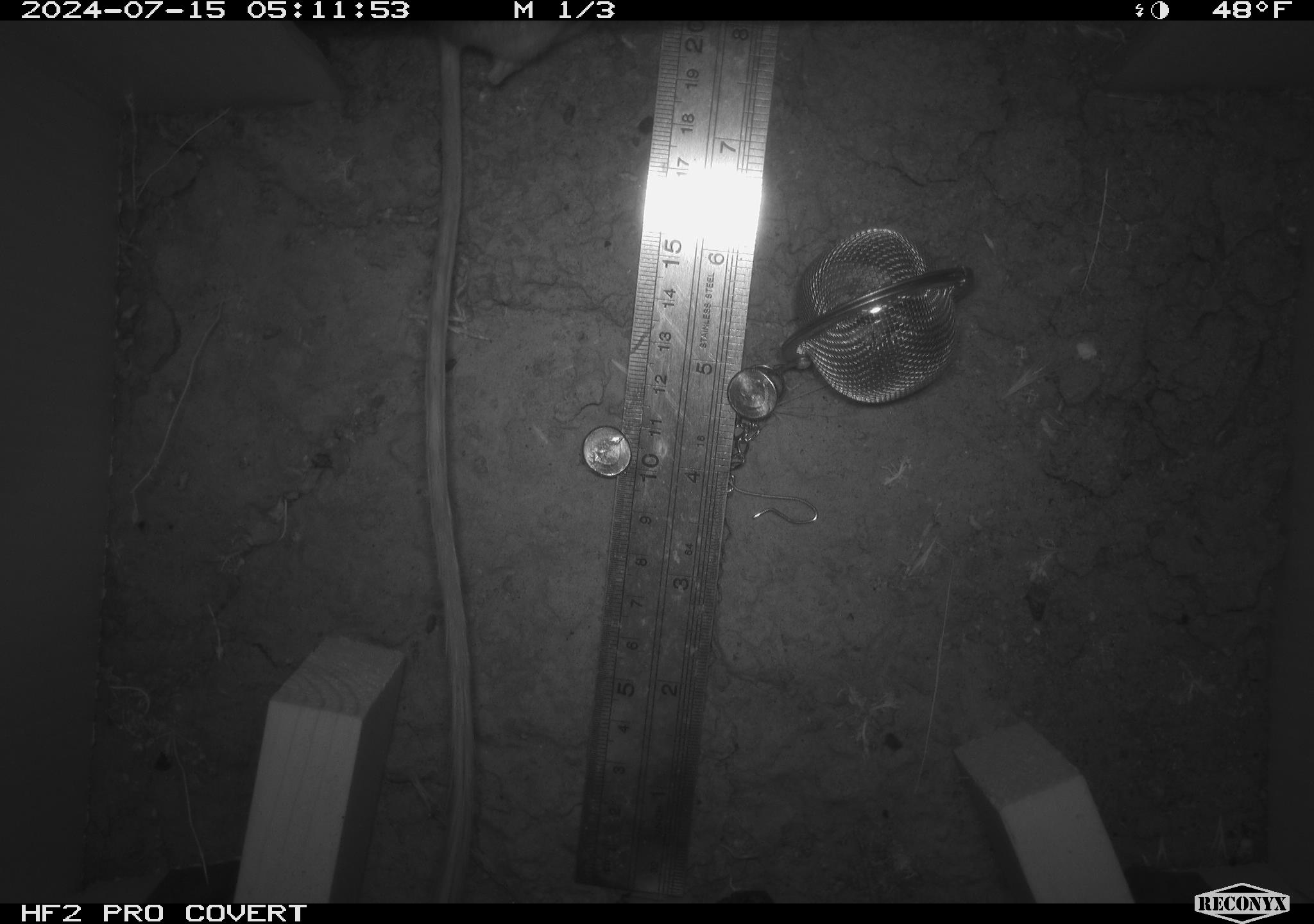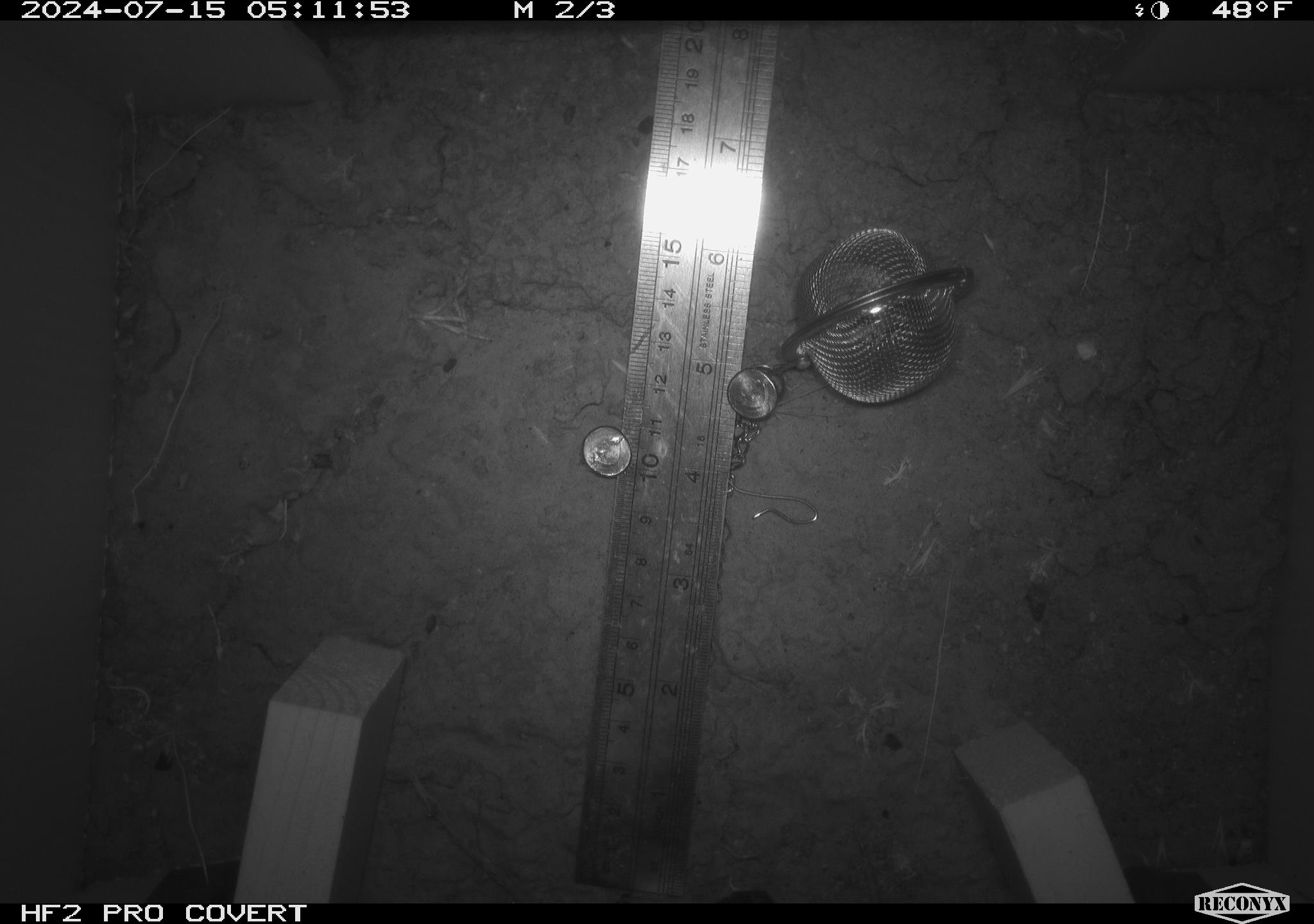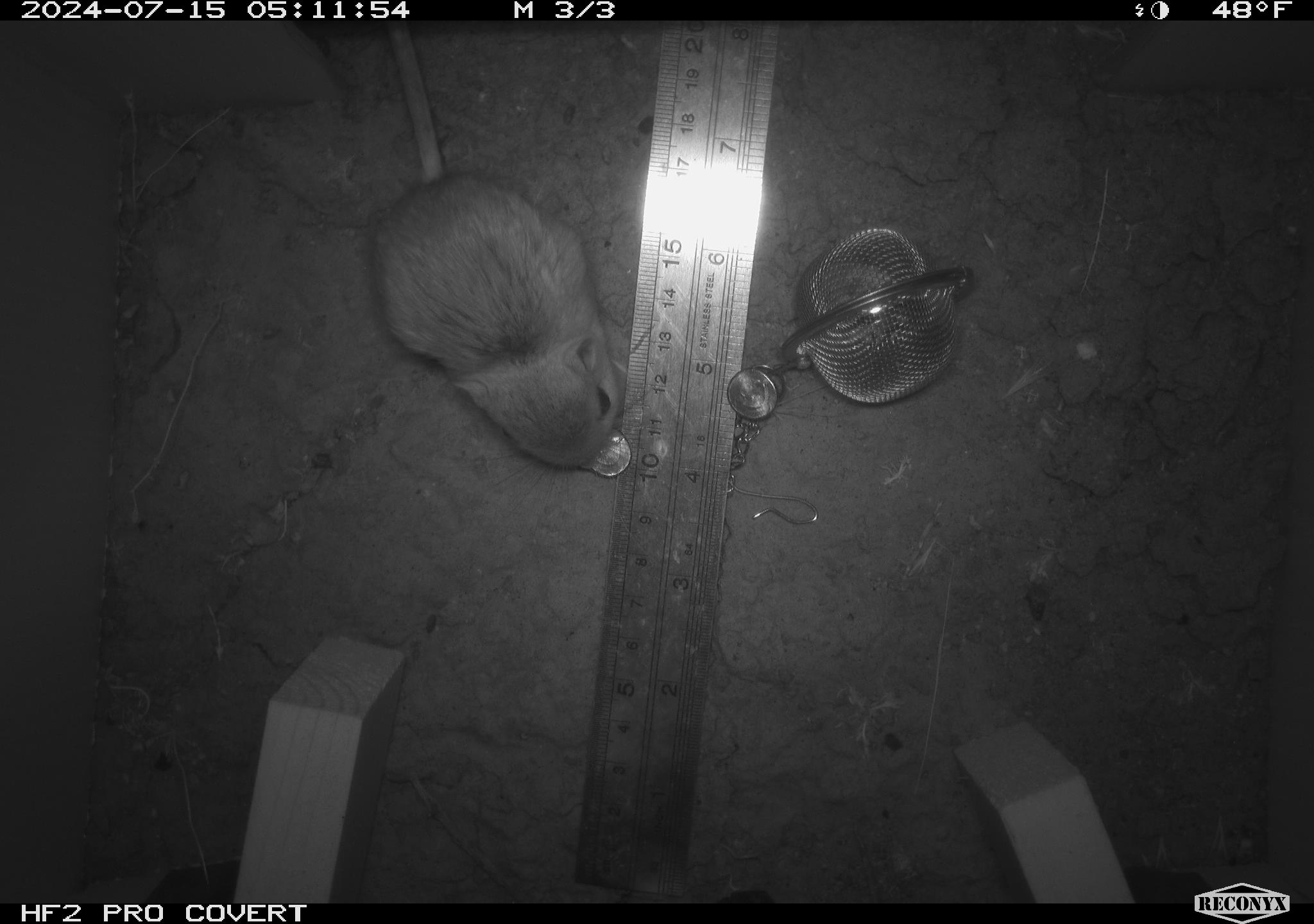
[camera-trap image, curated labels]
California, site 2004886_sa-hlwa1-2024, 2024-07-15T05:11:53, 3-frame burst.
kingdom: Animalia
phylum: Chordata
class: Mammalia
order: Rodentia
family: Heteromyidae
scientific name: Heteromyidae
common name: kangaroo rats and pocket mice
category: heteromyidae family